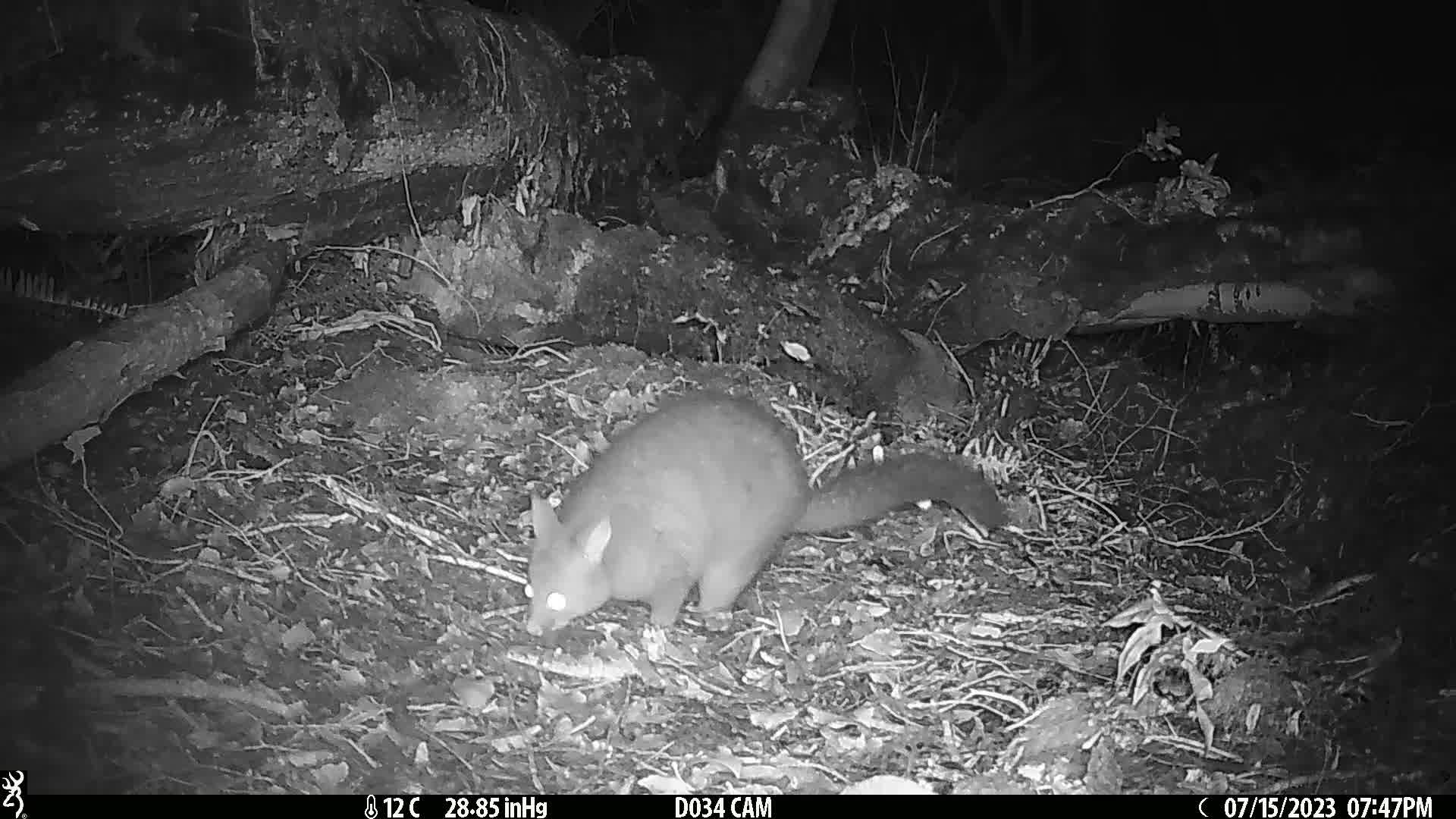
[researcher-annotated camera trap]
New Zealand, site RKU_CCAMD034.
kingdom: Animalia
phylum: Chordata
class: Mammalia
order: Diprotodontia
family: Phalangeridae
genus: Trichosurus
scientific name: Trichosurus vulpecula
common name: common brushtail possum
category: possum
Possum (common brushtail possum) (Trichosurus vulpecula).